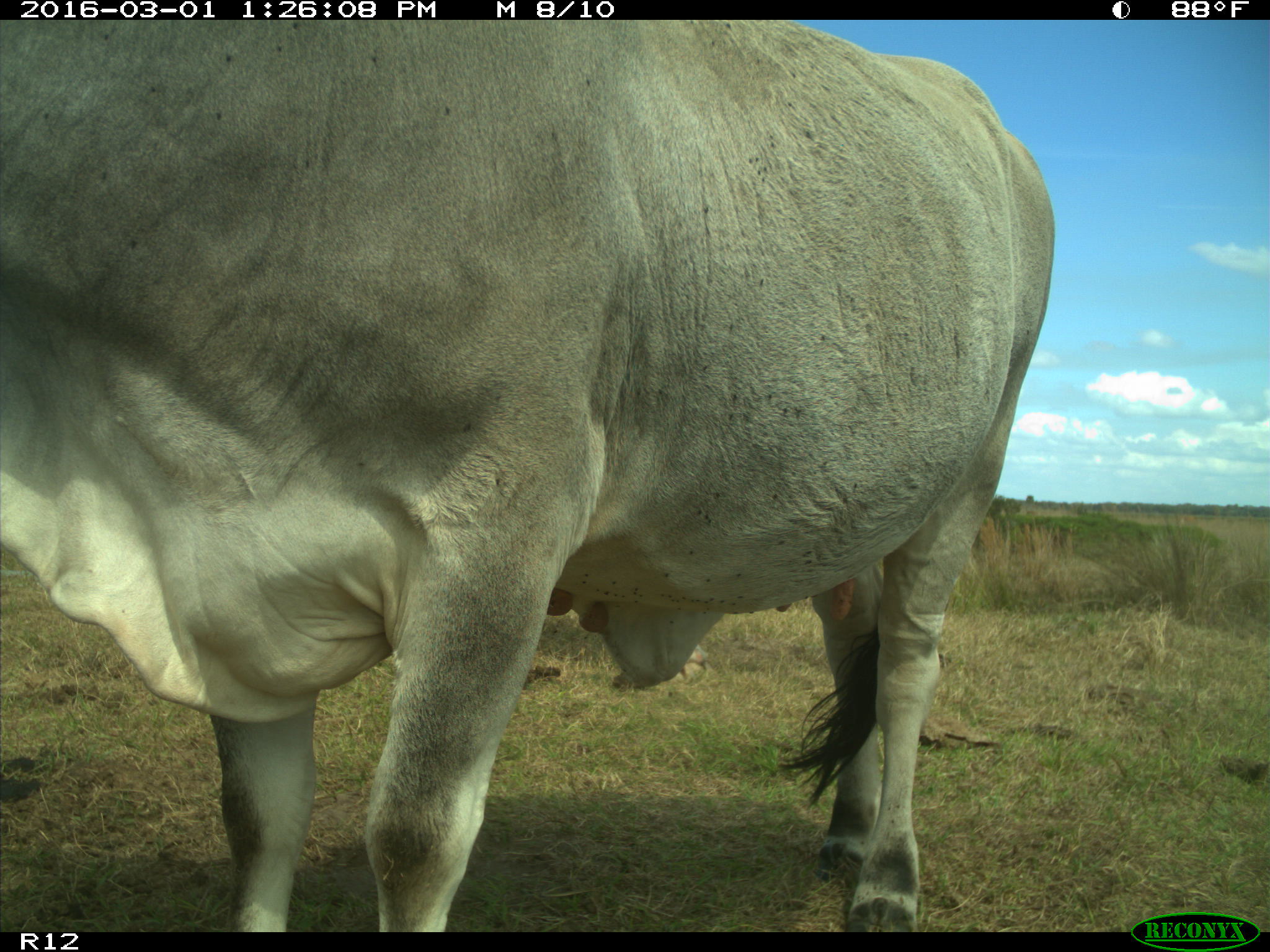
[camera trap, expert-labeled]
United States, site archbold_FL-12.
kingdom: Animalia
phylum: Chordata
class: Mammalia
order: Artiodactyla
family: Bovidae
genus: Bos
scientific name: Bos taurus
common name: domestic cow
Bos taurus (domestic cow).